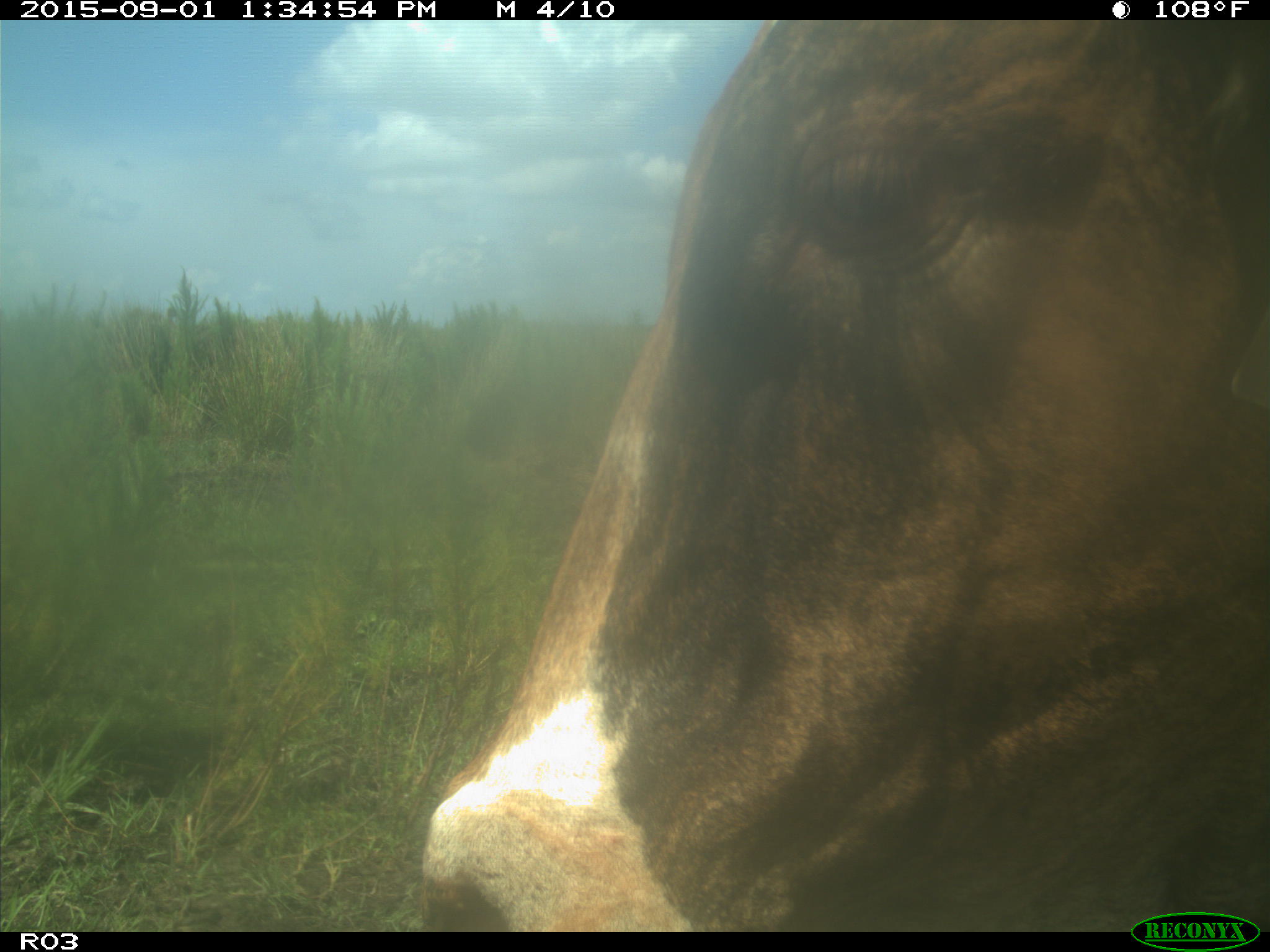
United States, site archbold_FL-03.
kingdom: Animalia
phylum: Chordata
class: Mammalia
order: Artiodactyla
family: Bovidae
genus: Bos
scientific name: Bos taurus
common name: domestic cow